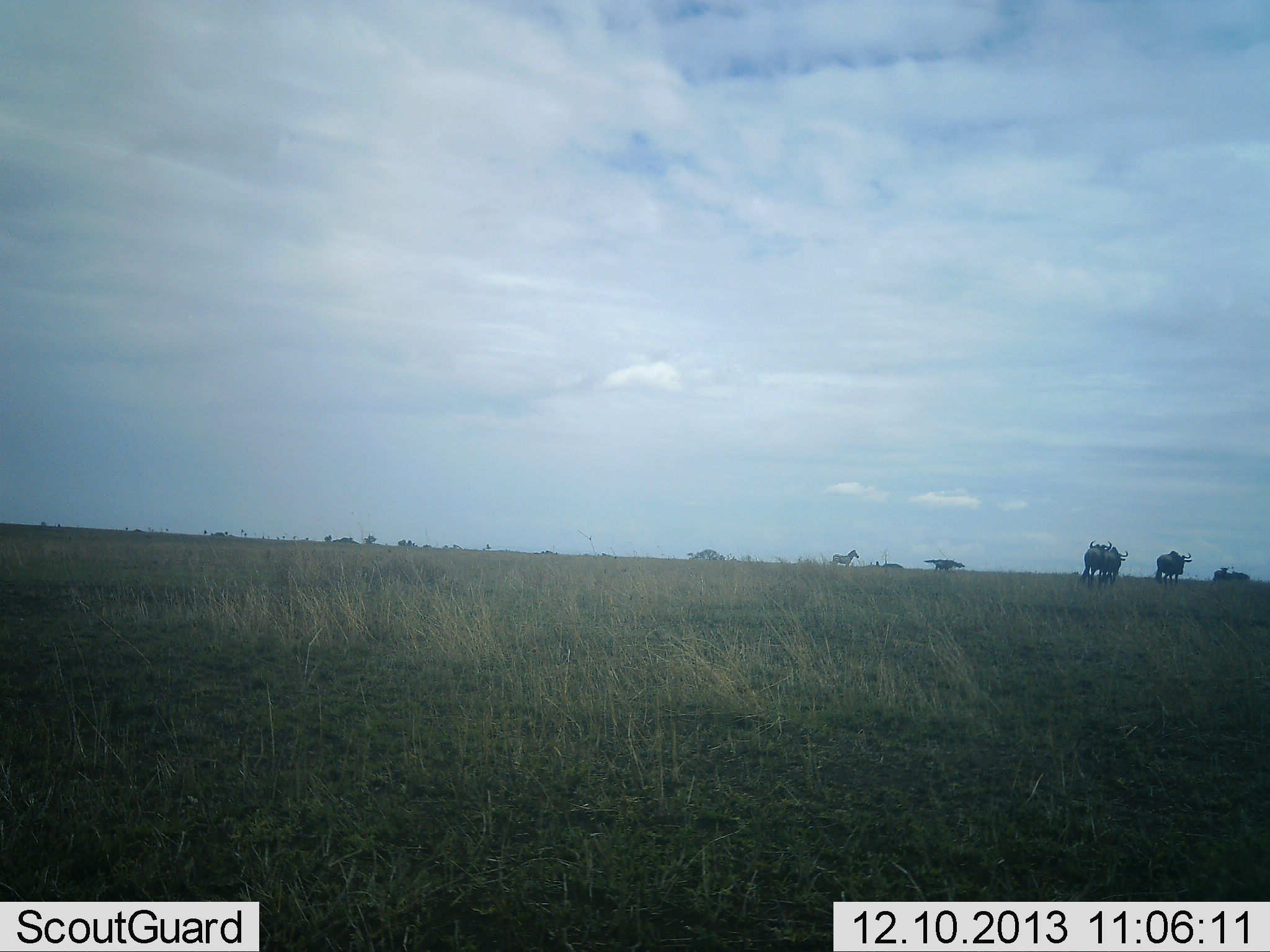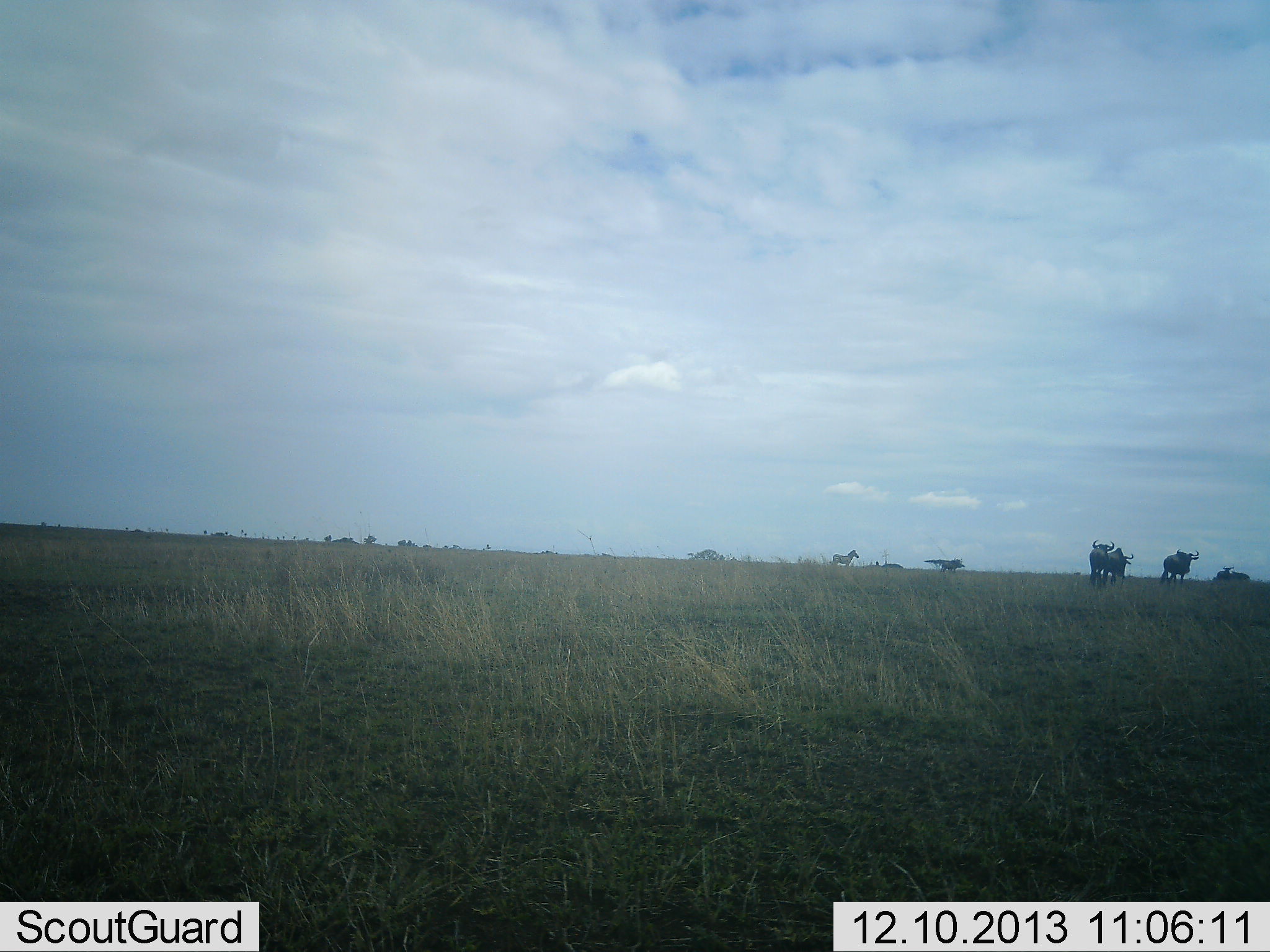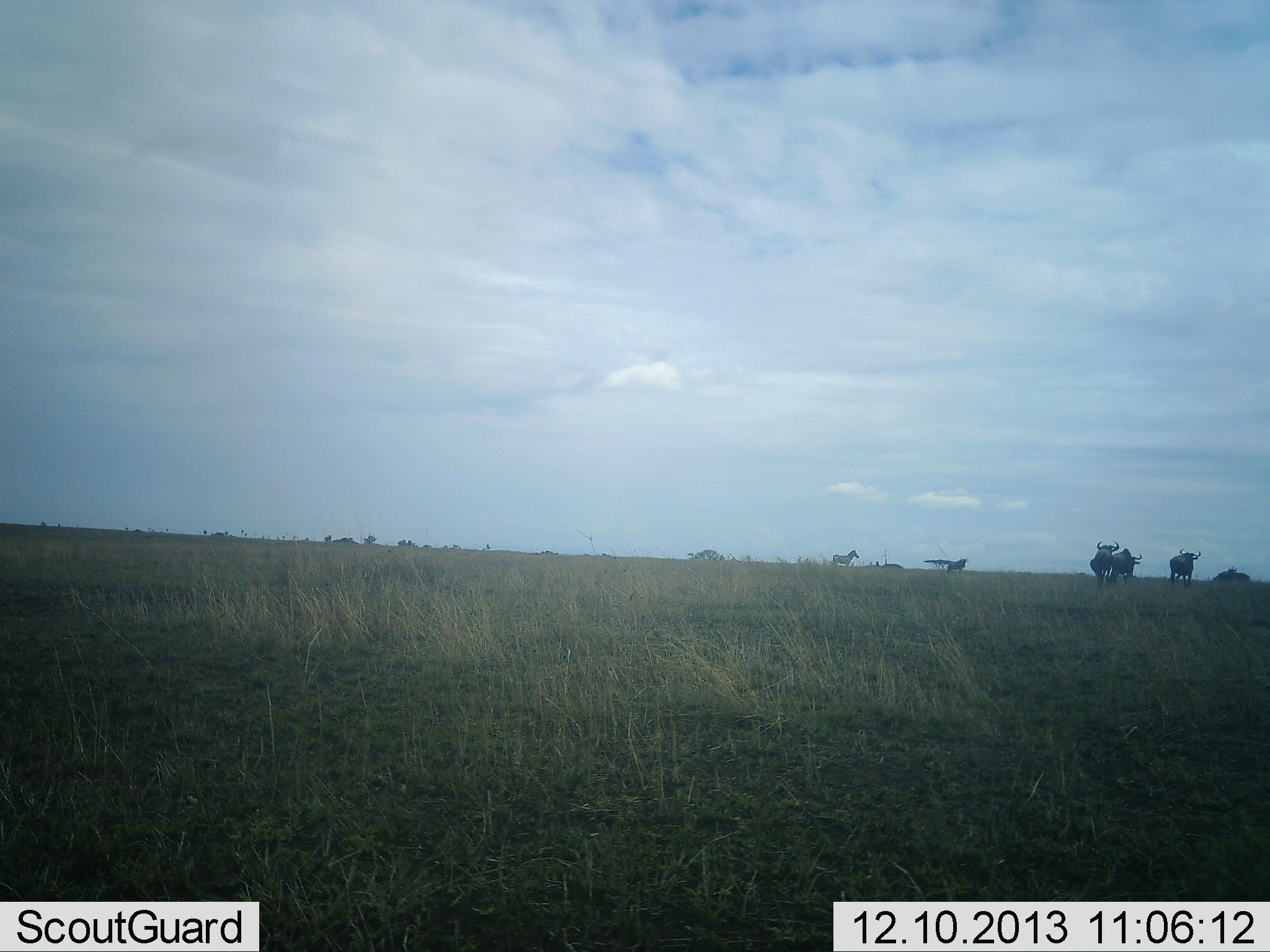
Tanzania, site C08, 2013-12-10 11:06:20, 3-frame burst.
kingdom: Animalia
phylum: Chordata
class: Mammalia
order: Artiodactyla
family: Bovidae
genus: Connochaetes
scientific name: Connochaetes taurinus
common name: blue wildebeest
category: wildebeest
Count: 5.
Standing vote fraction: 13%.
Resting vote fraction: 0%.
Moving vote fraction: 93%.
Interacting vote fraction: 0%.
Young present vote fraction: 0%.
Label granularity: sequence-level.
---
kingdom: Animalia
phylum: Chordata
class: Mammalia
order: Perissodactyla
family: Equidae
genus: Equus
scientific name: Equus quagga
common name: plains zebra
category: zebra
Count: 1.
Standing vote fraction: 100%.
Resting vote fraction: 0%.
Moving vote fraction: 9%.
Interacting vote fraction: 0%.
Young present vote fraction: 0%.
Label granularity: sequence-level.